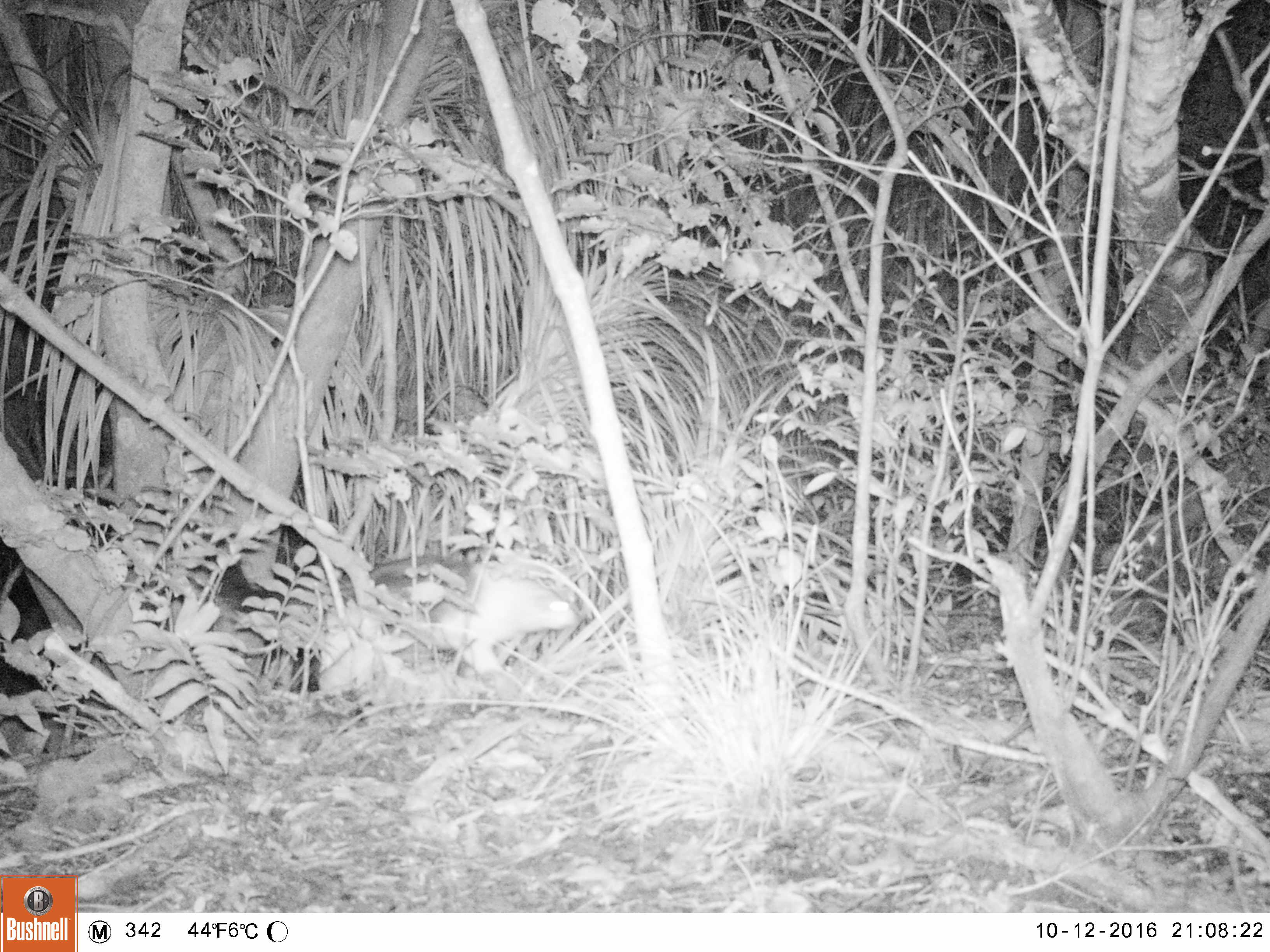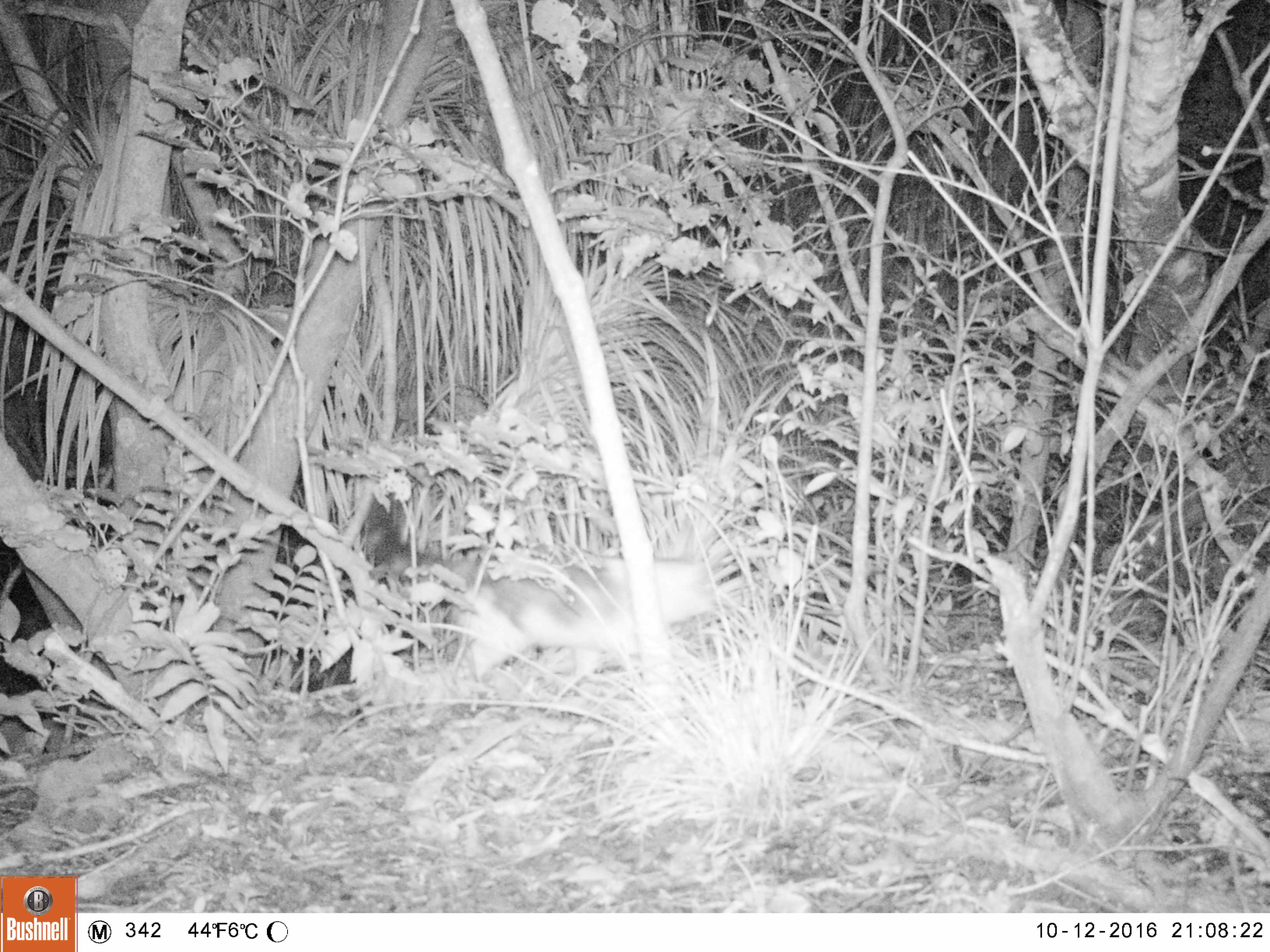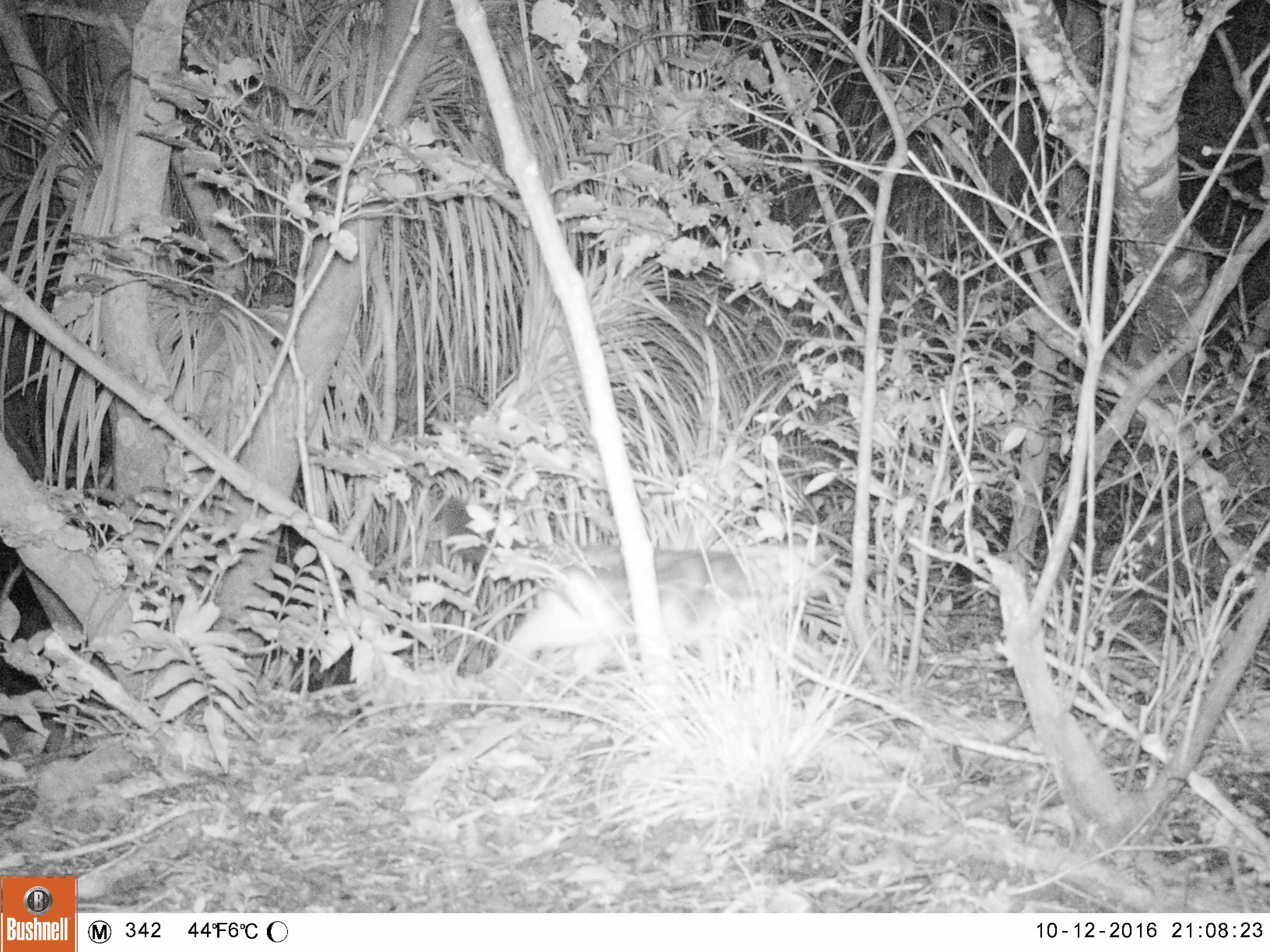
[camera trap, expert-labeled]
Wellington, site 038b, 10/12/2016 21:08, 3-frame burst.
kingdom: Animalia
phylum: Chordata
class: Mammalia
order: Carnivora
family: Felidae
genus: Felis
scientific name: Felis catus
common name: cat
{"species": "cat (Felis catus)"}